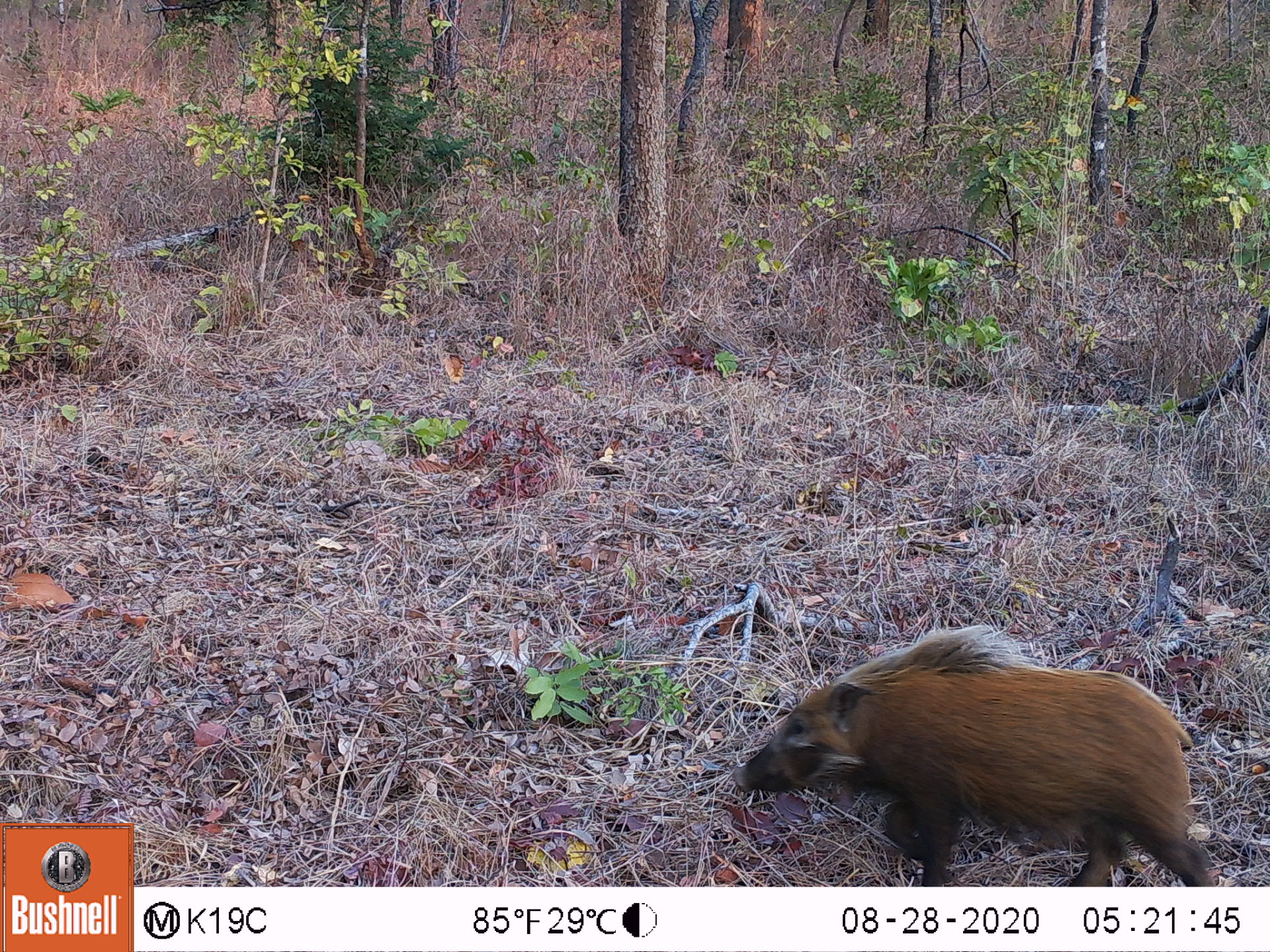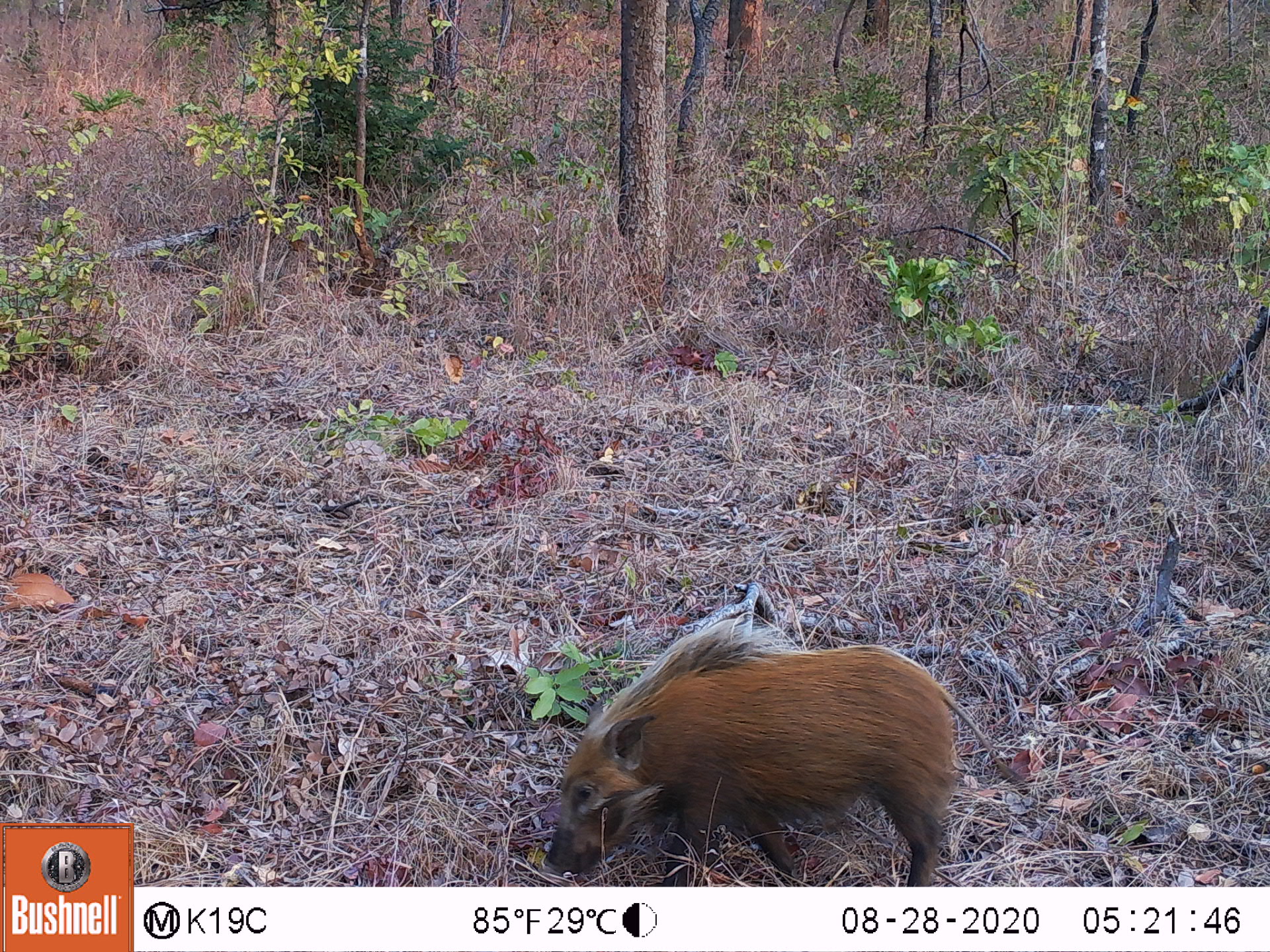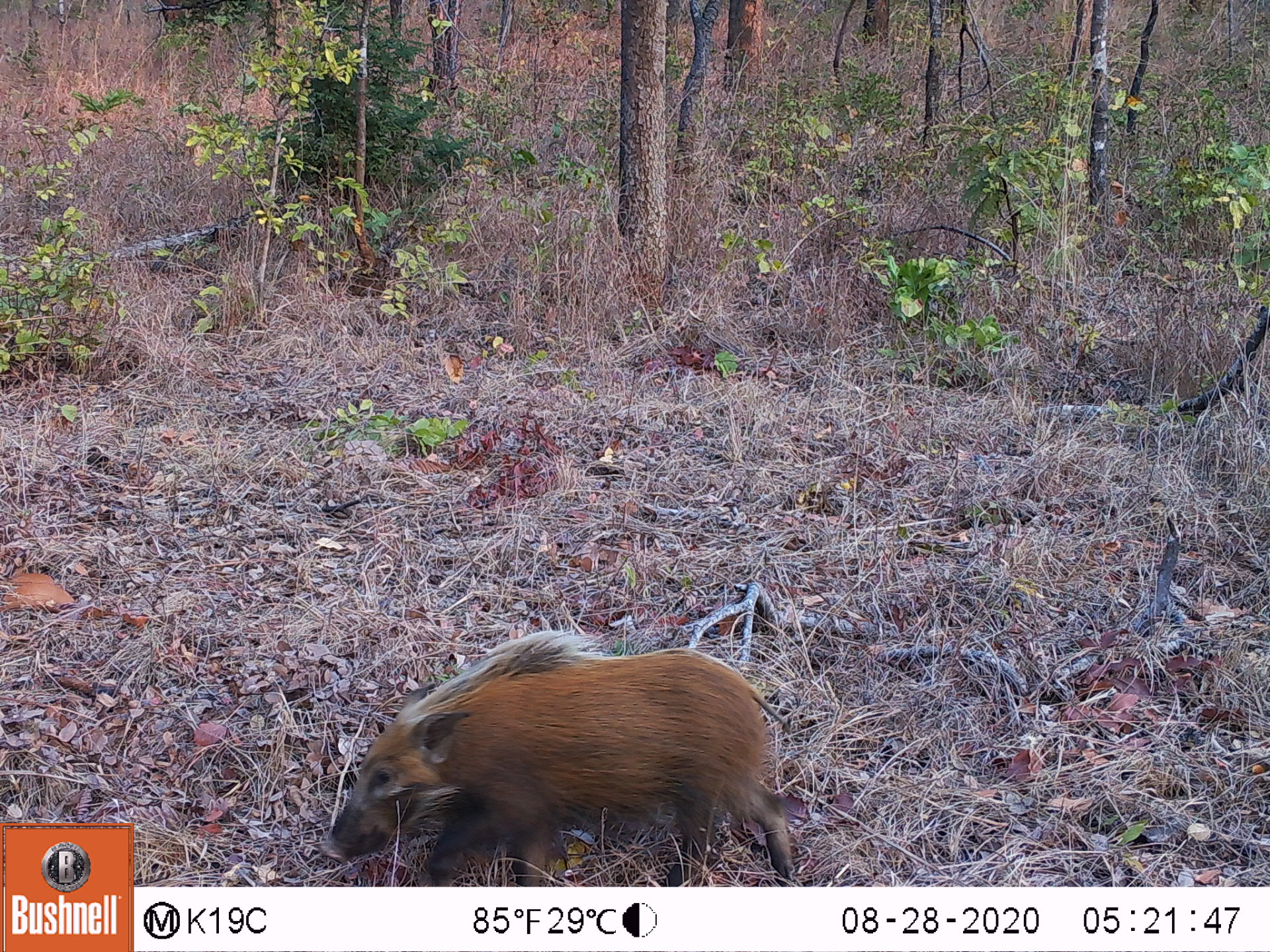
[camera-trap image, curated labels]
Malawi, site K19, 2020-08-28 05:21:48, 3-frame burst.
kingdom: Animalia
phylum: Chordata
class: Mammalia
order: Artiodactyla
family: Suidae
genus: Potamochoerus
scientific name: Potamochoerus larvatus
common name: bushpig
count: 1